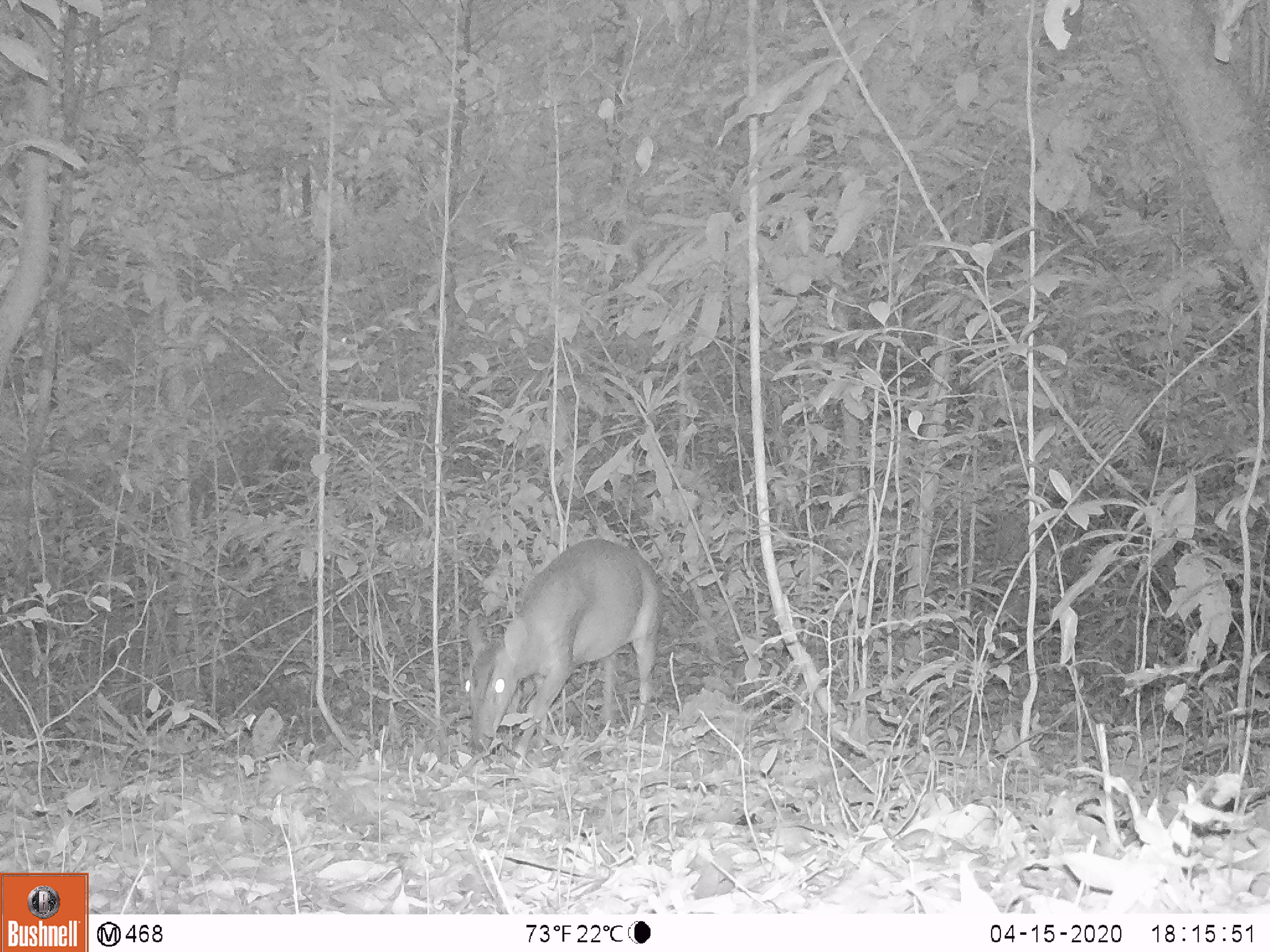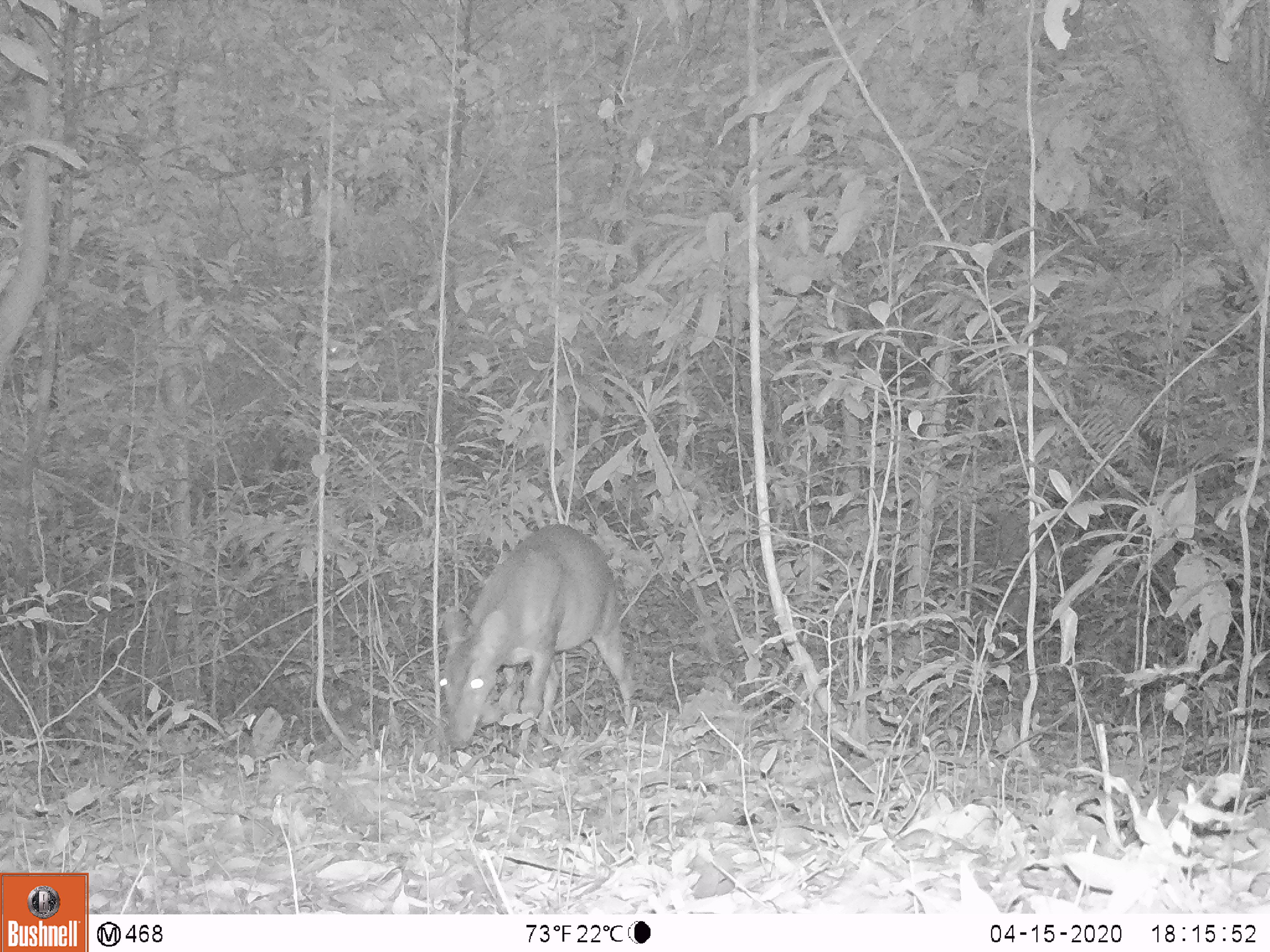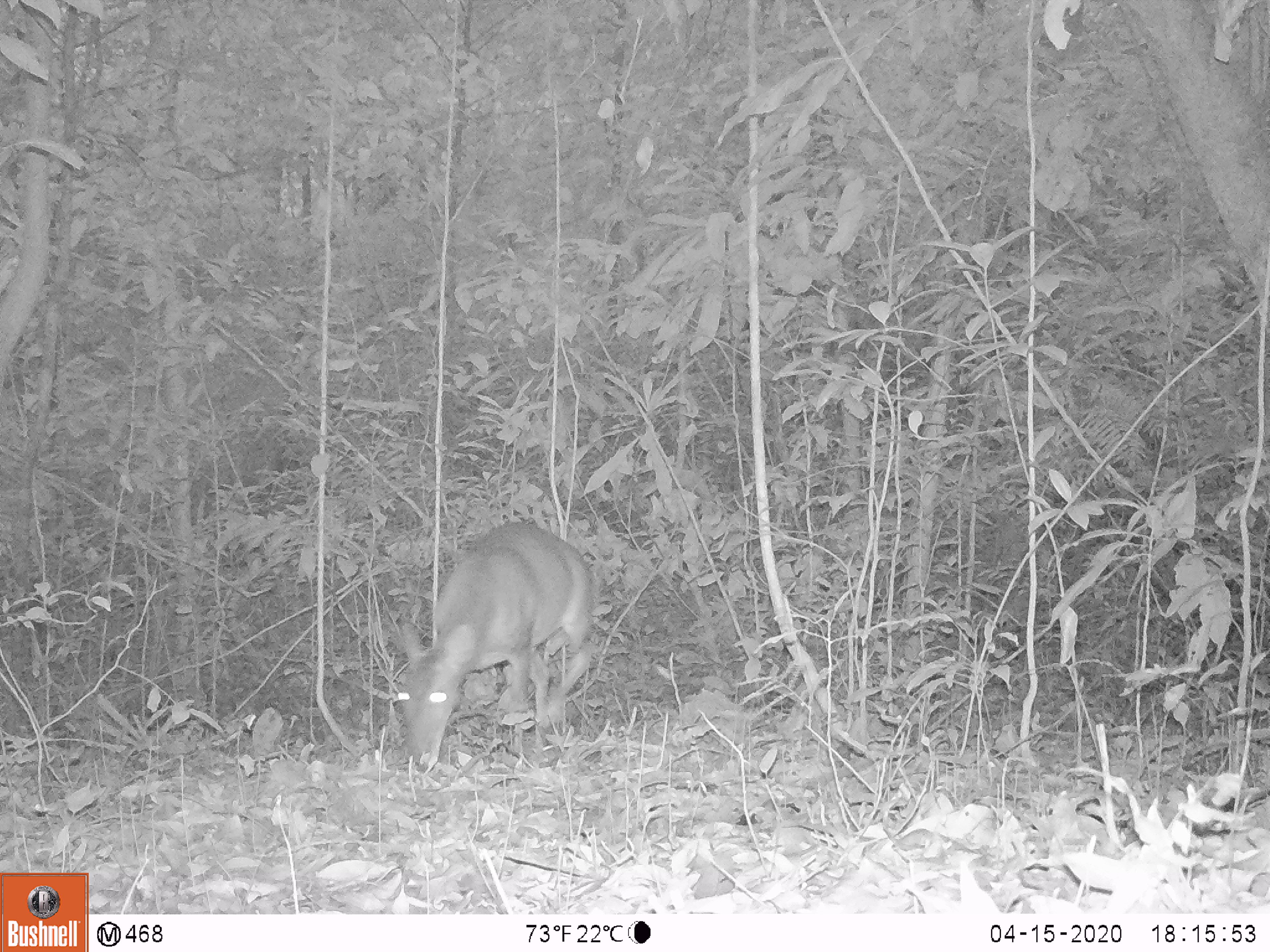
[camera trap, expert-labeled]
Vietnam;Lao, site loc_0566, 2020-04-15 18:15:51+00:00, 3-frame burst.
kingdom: Animalia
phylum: Chordata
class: Mammalia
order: Artiodactyla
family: Cervidae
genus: Muntiacus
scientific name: Muntiacus vuquangensis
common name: large-antlered muntjac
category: large antlered muntjac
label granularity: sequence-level